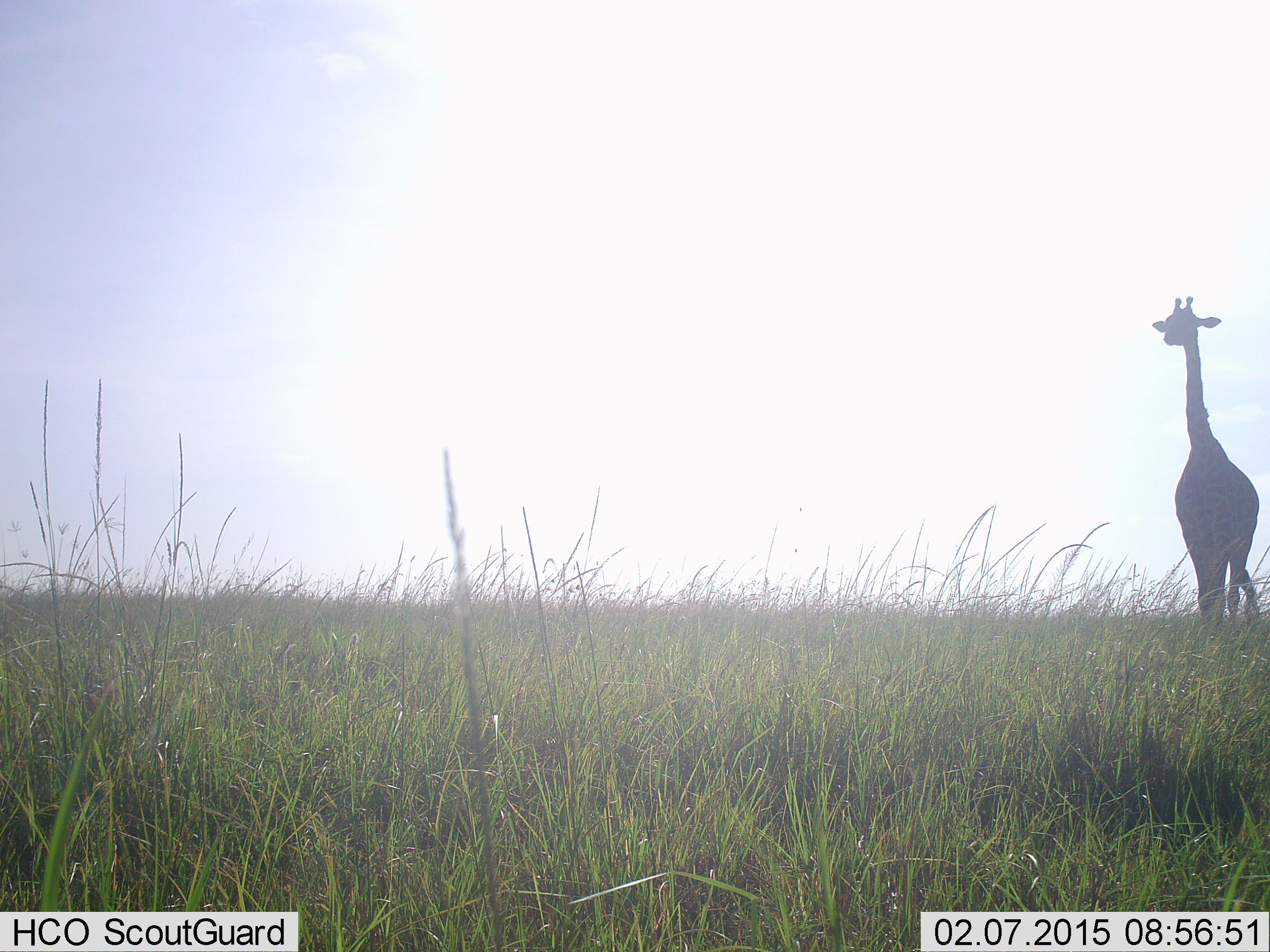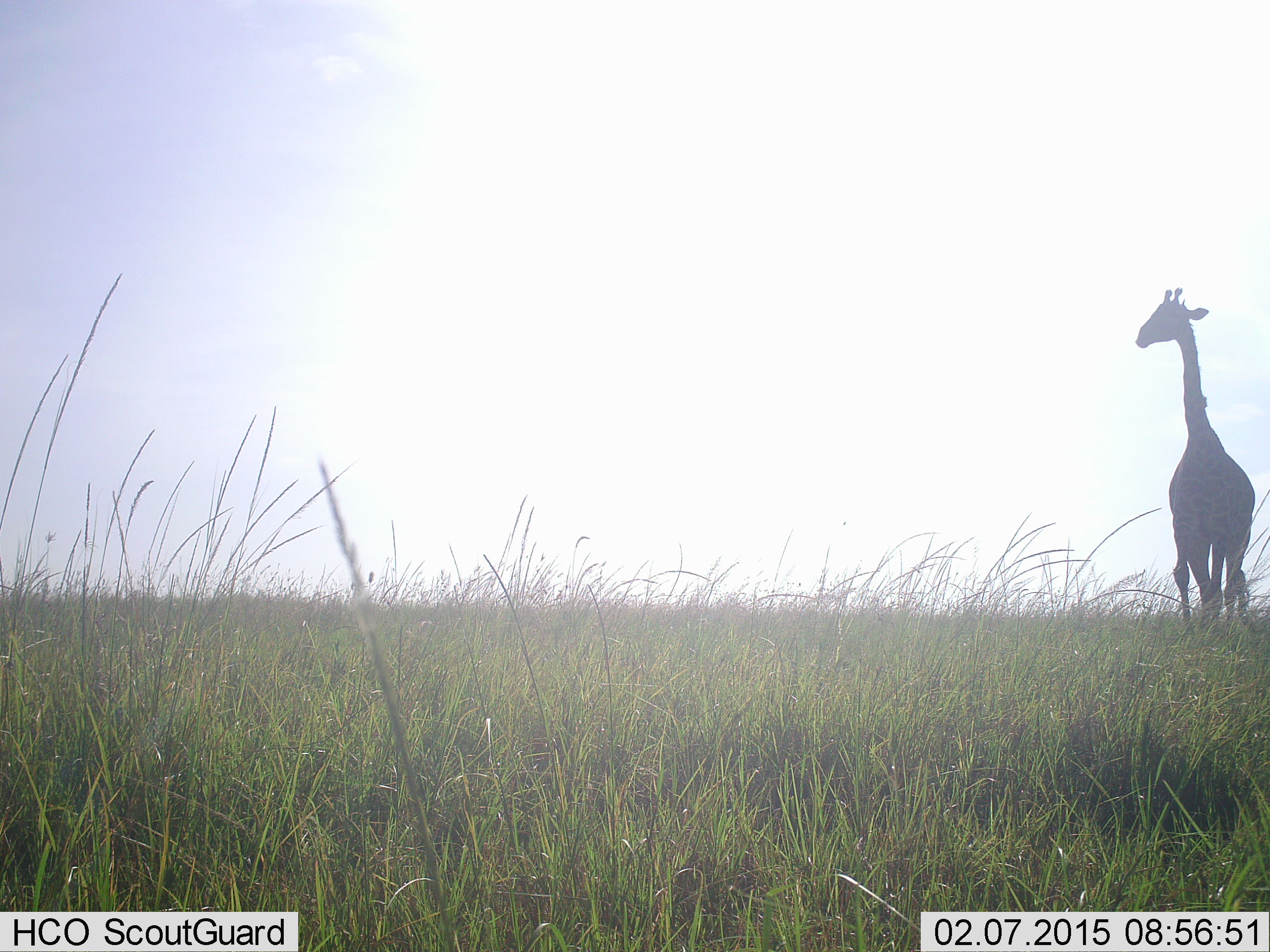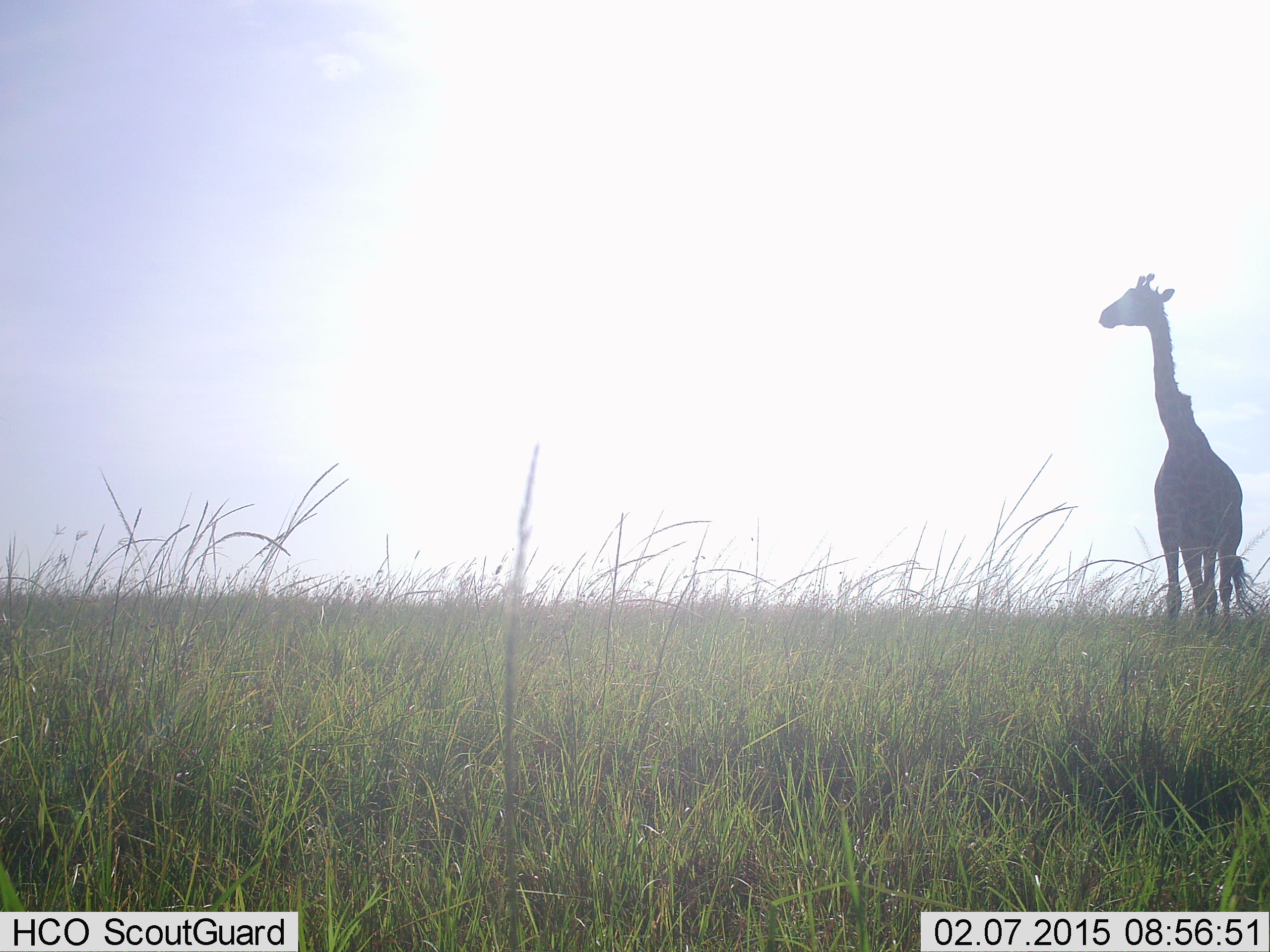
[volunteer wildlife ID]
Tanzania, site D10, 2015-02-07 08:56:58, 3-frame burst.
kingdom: Animalia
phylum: Chordata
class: Mammalia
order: Artiodactyla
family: Giraffidae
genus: Giraffa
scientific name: Giraffa camelopardalis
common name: giraffe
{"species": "giraffe (Giraffa camelopardalis)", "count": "1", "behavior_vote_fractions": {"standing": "30%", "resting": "10%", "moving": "70%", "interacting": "0%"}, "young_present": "0%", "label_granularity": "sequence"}